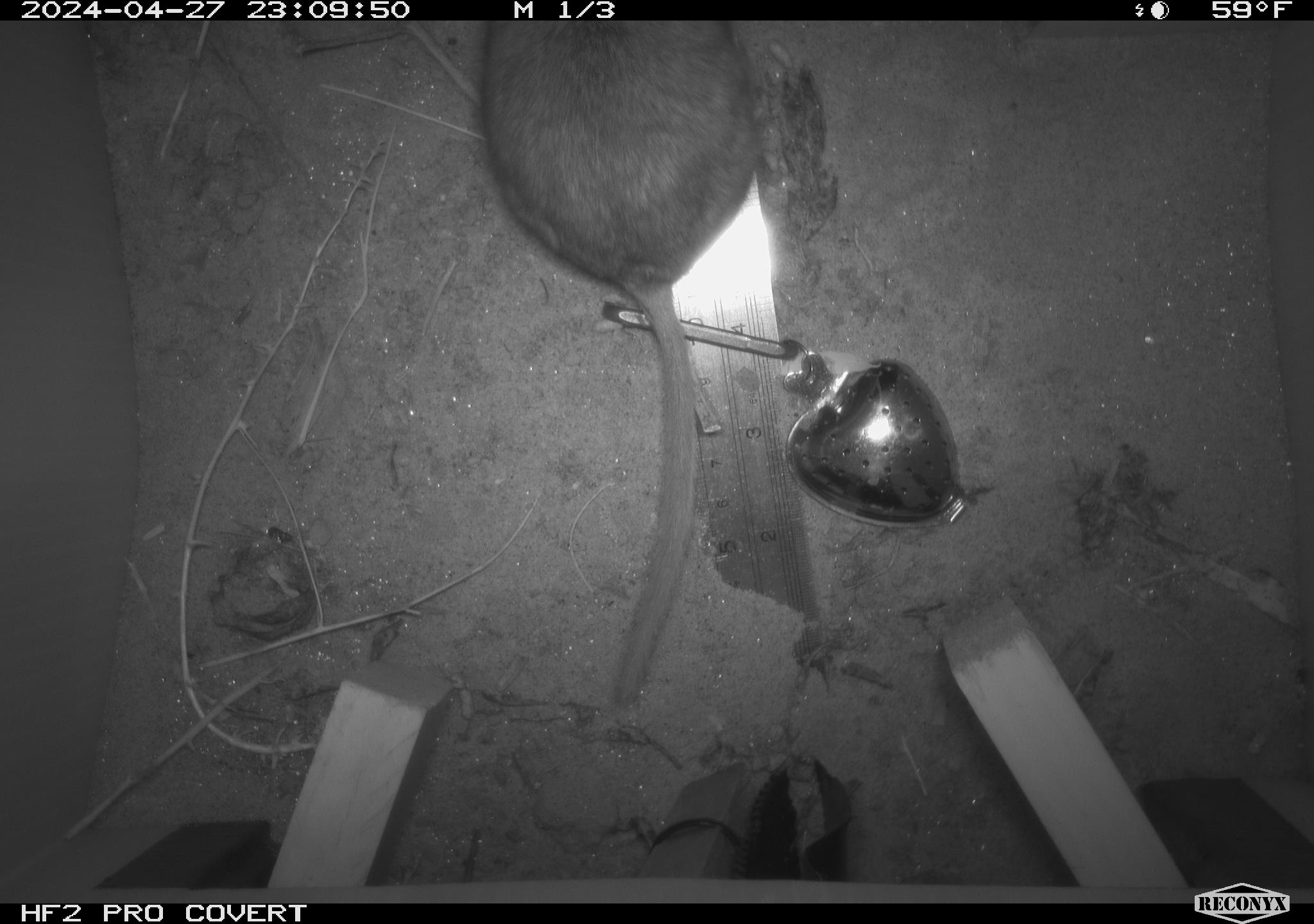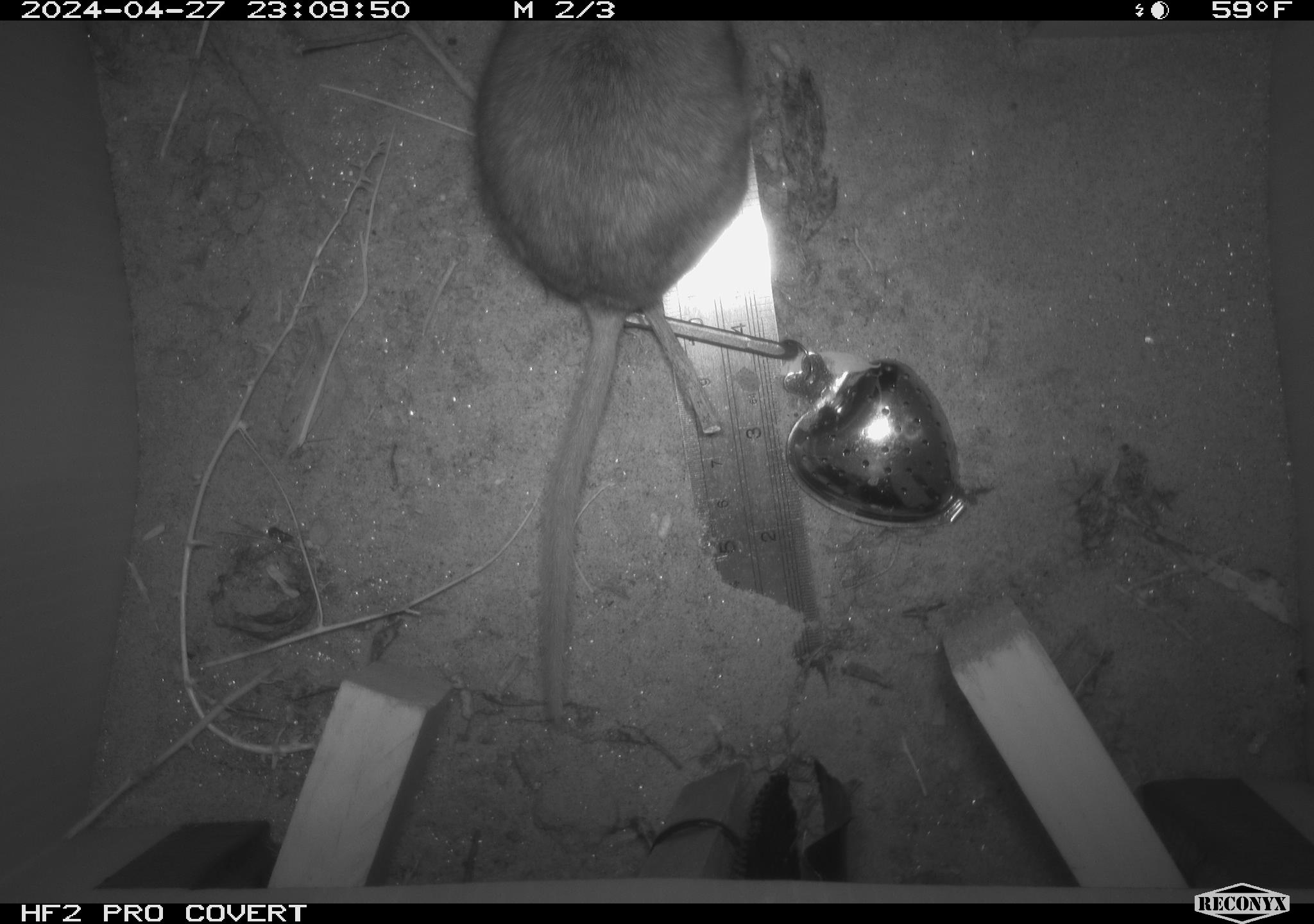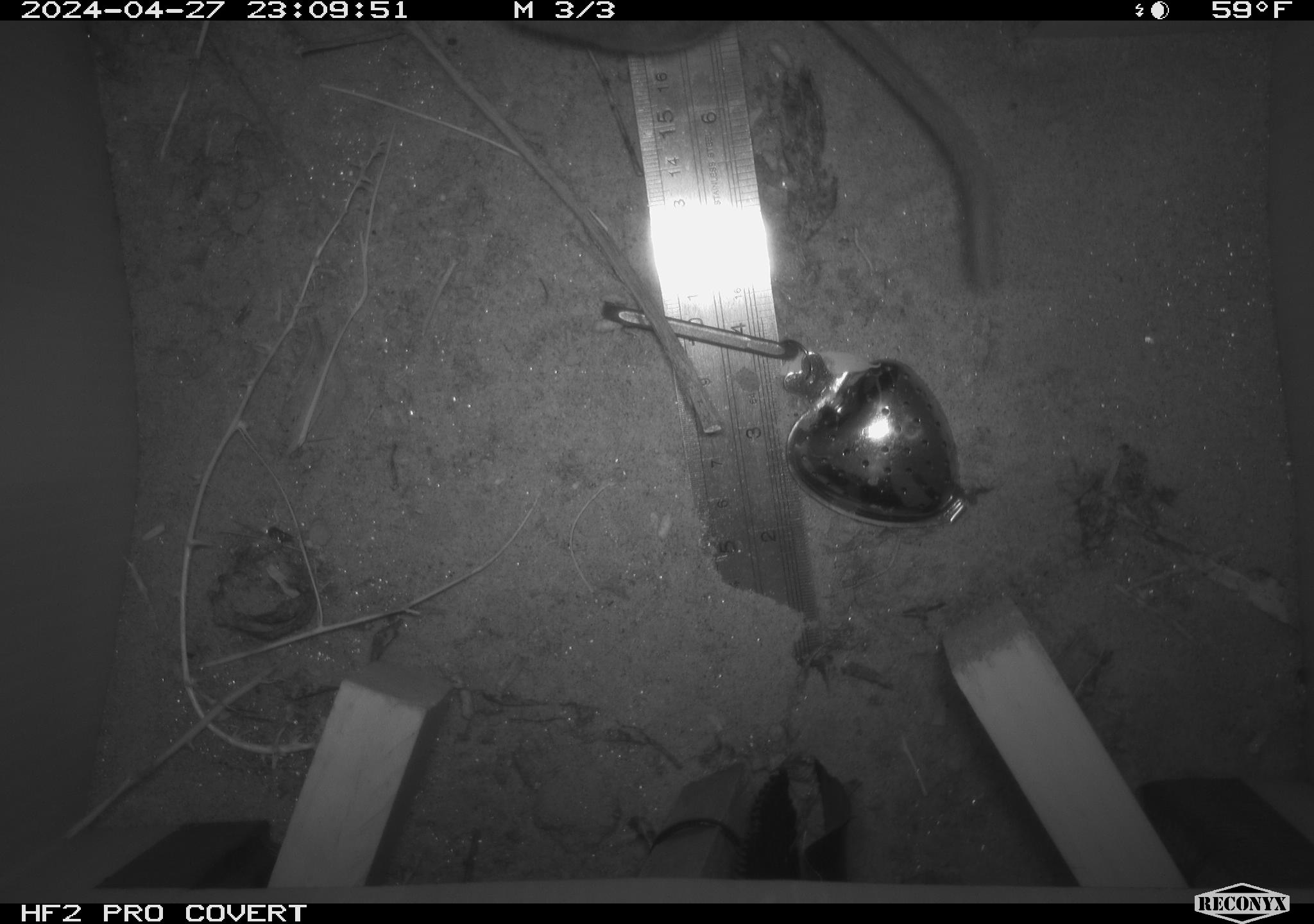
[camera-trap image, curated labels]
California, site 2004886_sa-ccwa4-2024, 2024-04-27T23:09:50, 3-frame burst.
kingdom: Animalia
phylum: Chordata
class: Mammalia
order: Rodentia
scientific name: Rodentia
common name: woodrat or rat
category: woodrat or rat species